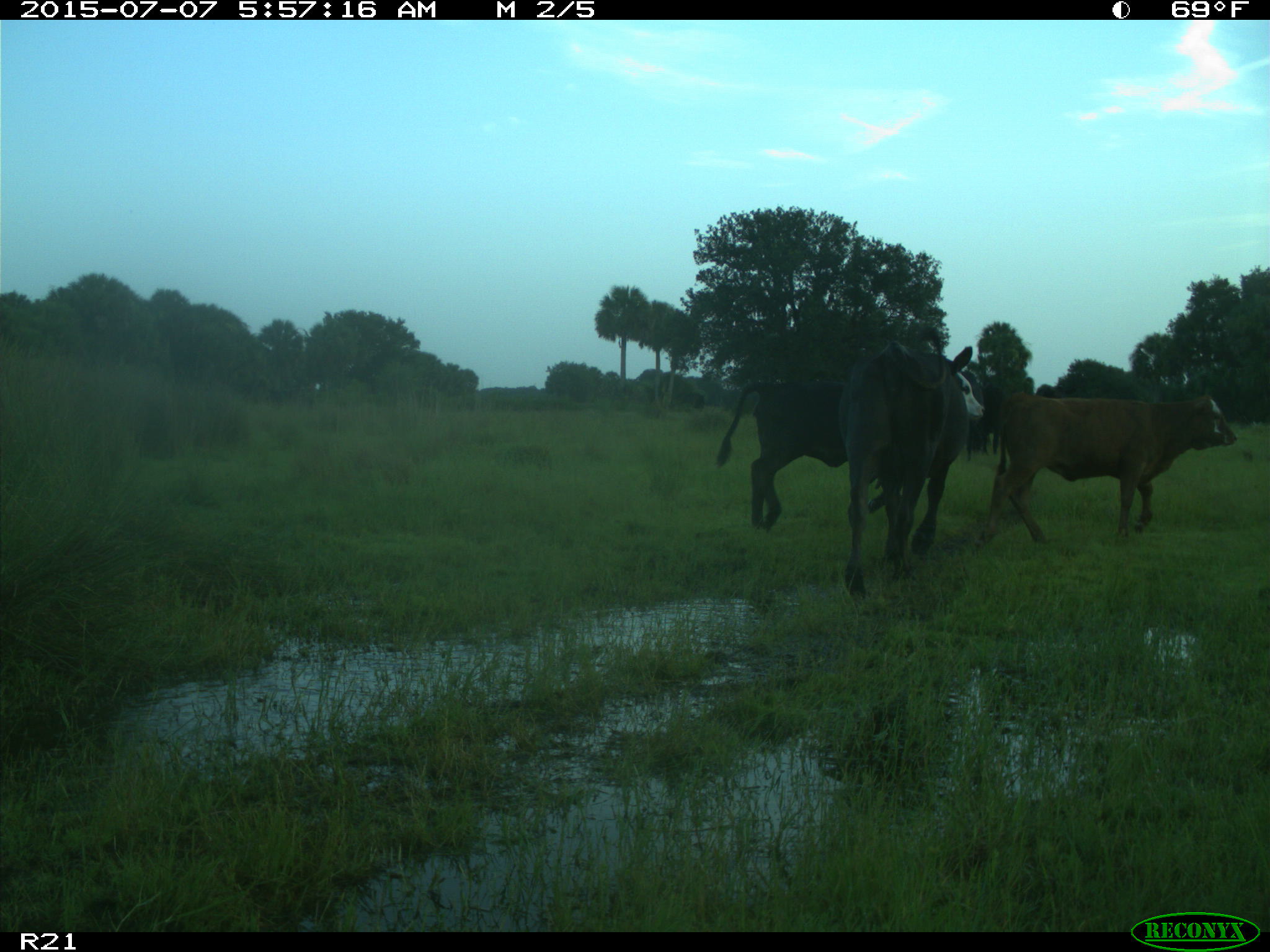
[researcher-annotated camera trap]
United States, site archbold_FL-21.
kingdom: Animalia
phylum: Chordata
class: Mammalia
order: Artiodactyla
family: Bovidae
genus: Bos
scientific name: Bos taurus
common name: domestic cow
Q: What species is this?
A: Bos taurus (domestic cow).